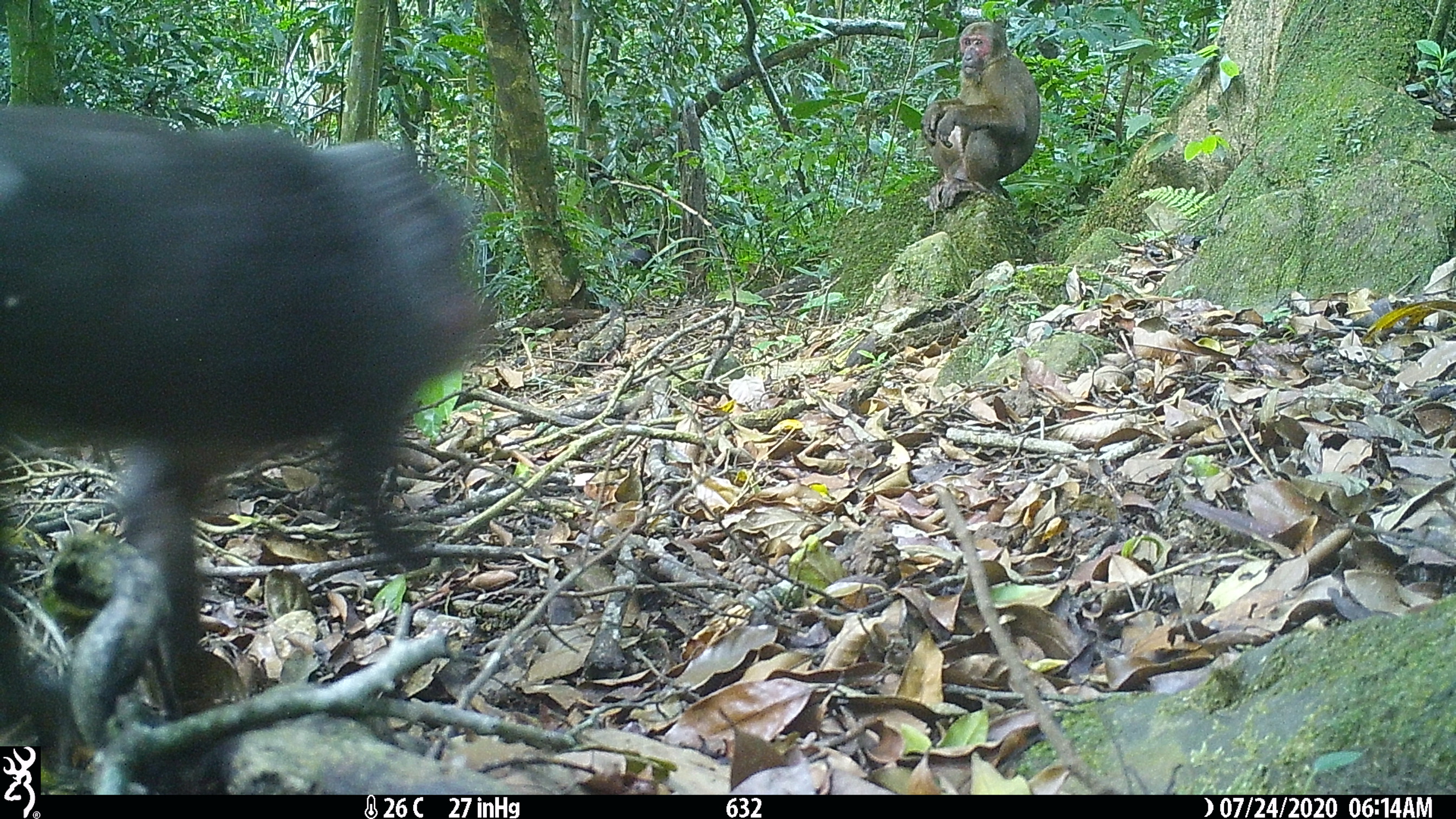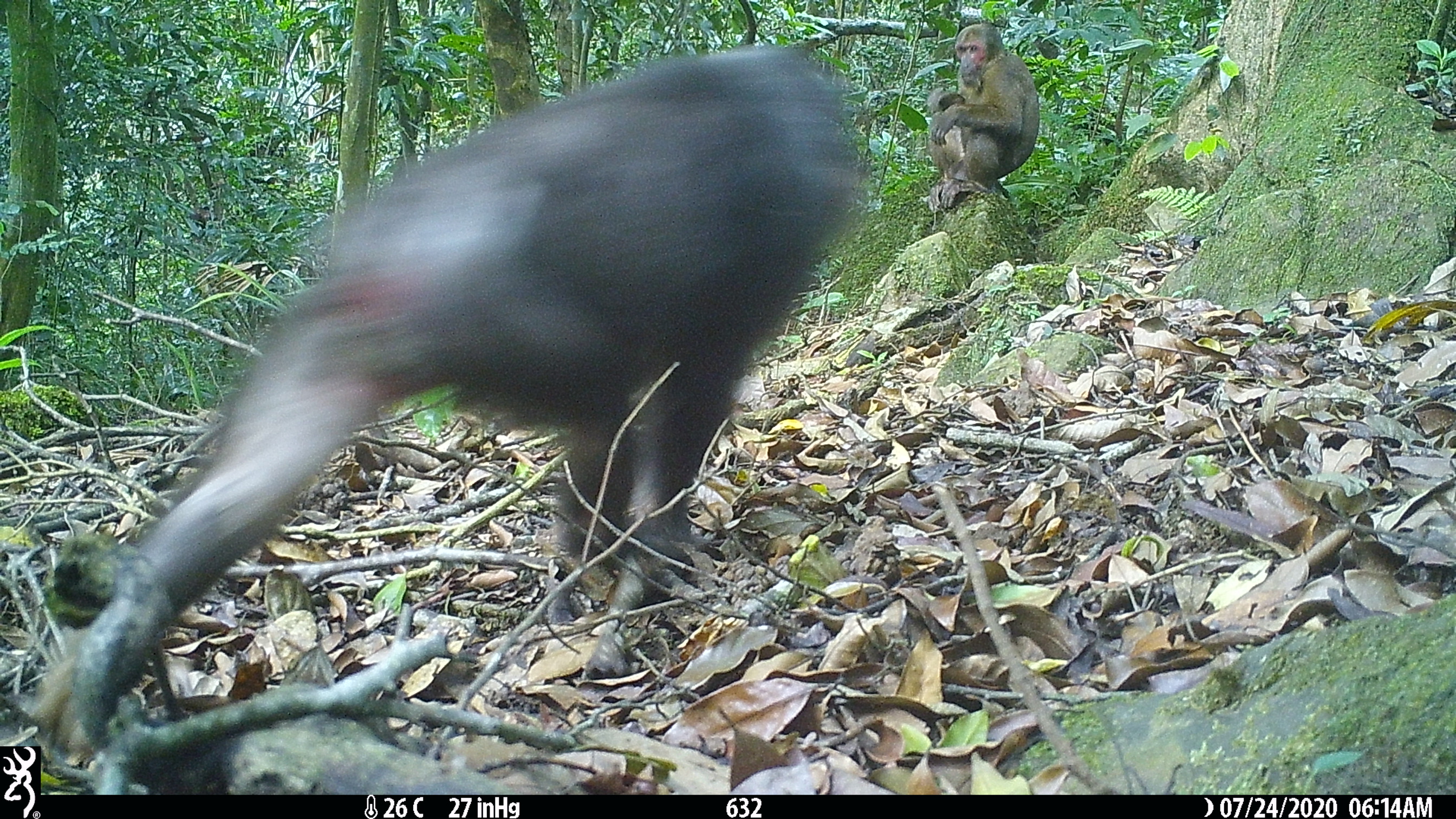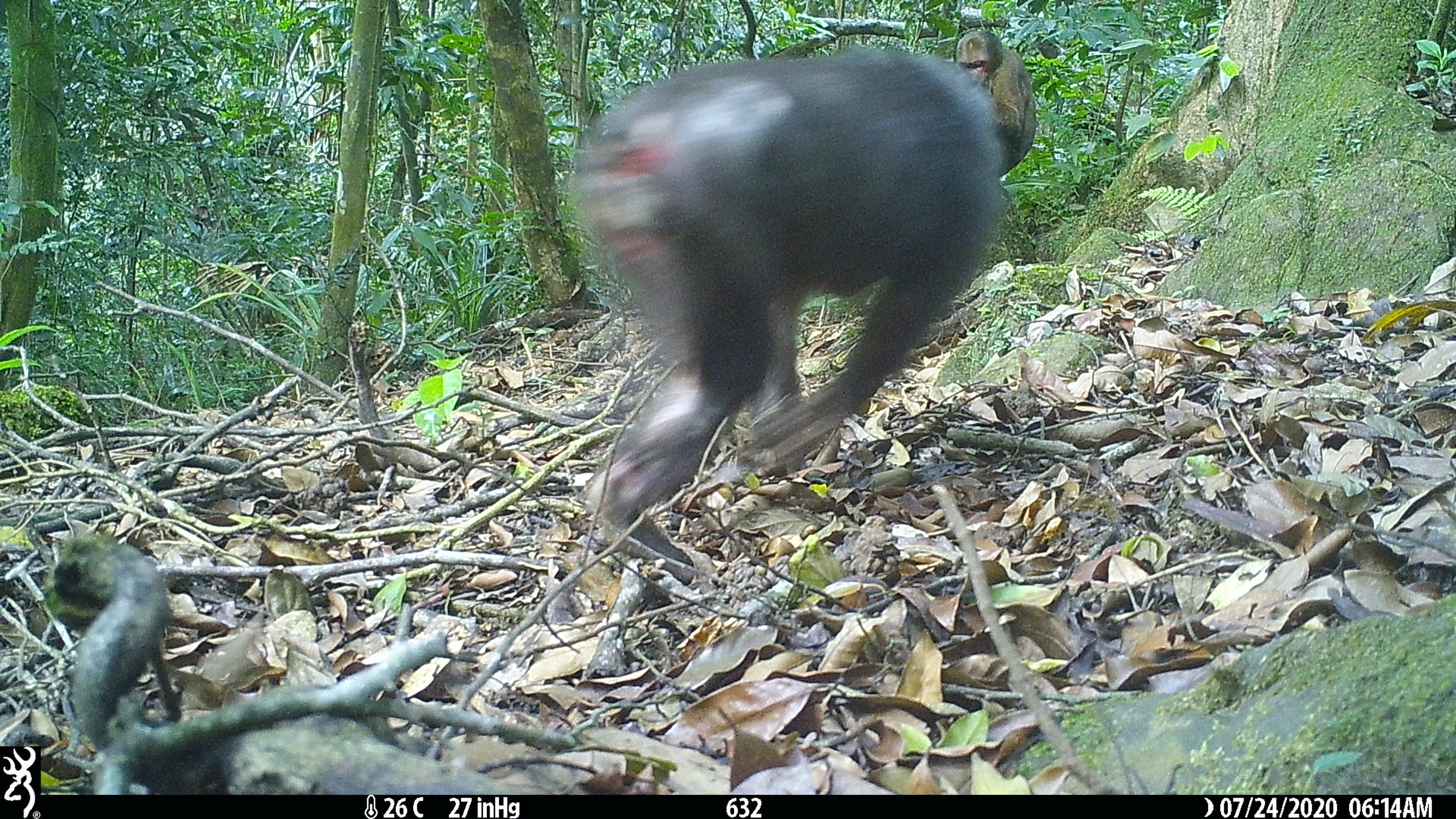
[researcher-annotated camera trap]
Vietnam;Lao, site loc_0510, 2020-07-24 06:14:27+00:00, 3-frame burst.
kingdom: Animalia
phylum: Chordata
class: Mammalia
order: Primates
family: Cercopithecidae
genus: Macaca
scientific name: Macaca arctoides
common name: stump-tailed macaque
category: stump tailed macaque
Stump tailed macaque (stump-tailed macaque) (Macaca arctoides). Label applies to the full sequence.